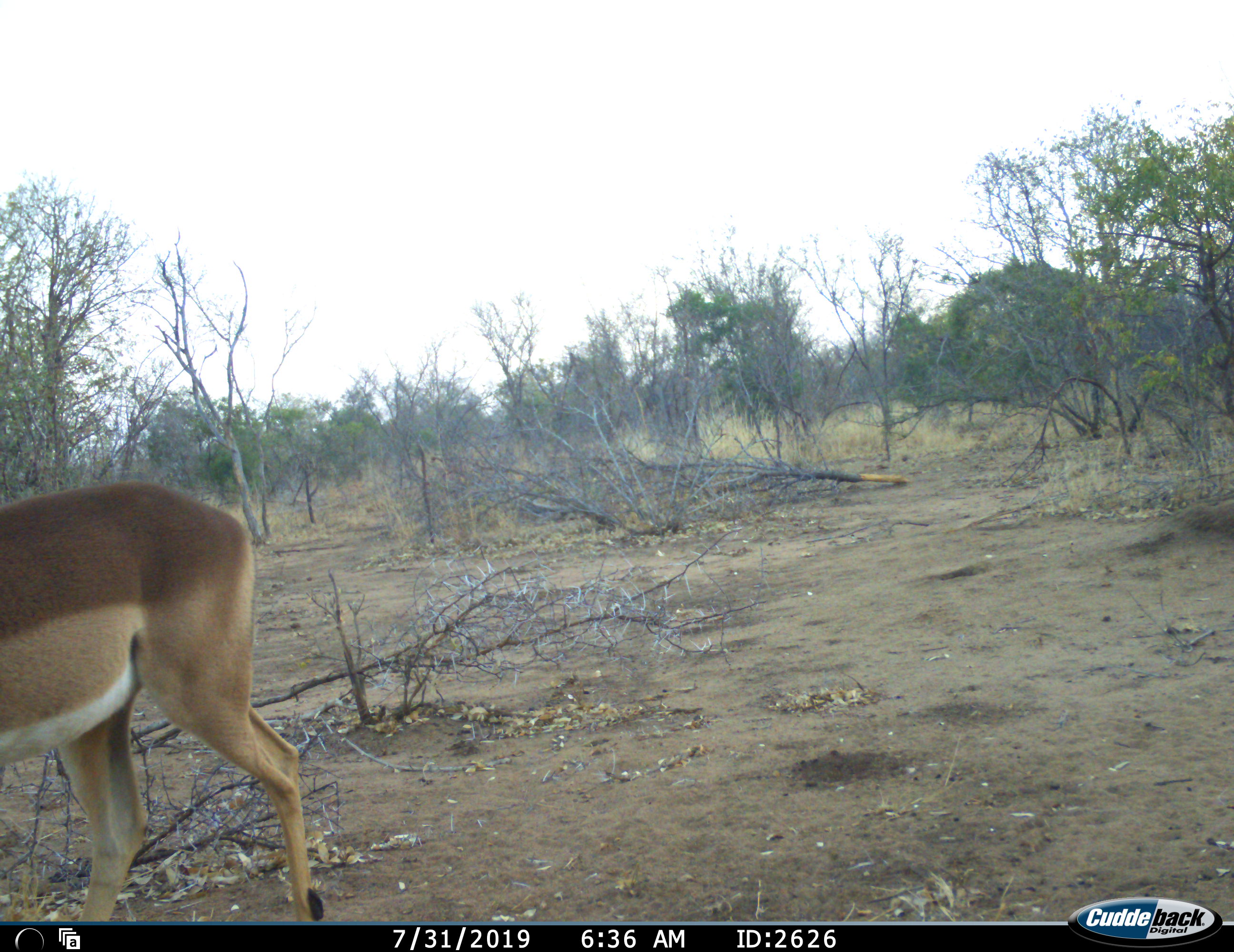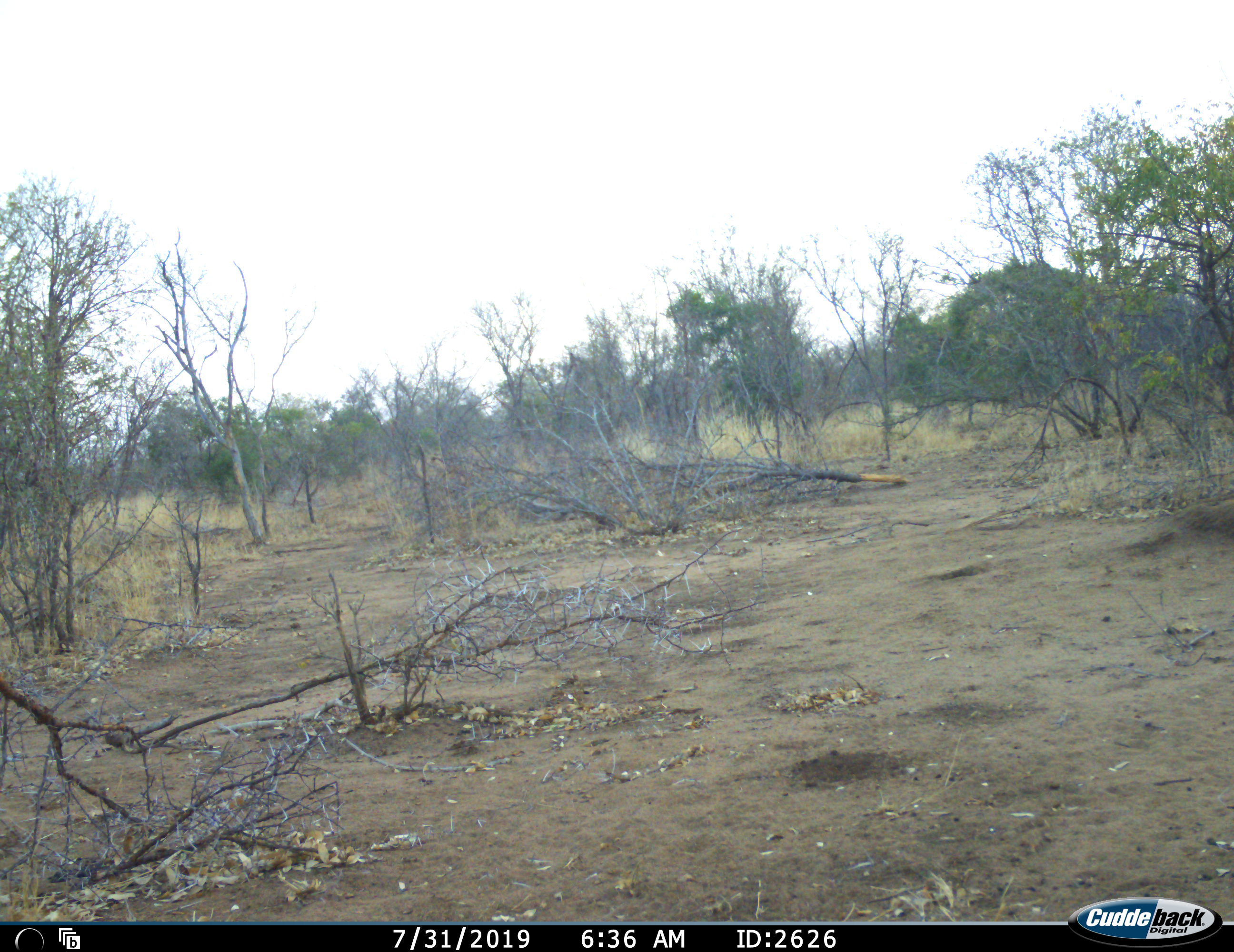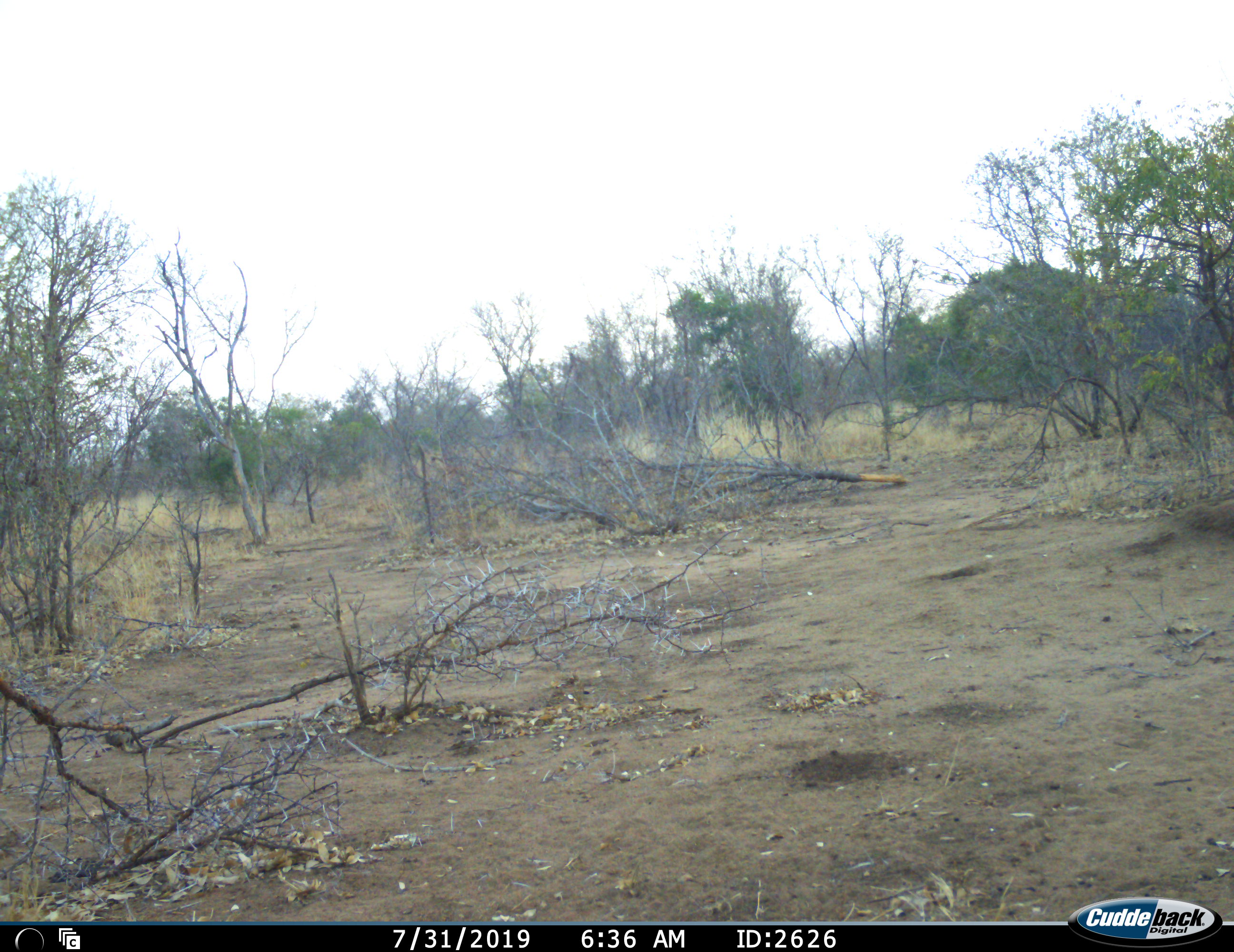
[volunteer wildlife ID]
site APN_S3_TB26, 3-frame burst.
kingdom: Animalia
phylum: Chordata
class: Mammalia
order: Artiodactyla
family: Bovidae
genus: Aepyceros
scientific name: Aepyceros melampus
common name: impala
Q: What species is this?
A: Impala (Aepyceros melampus).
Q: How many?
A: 1.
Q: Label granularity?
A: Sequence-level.